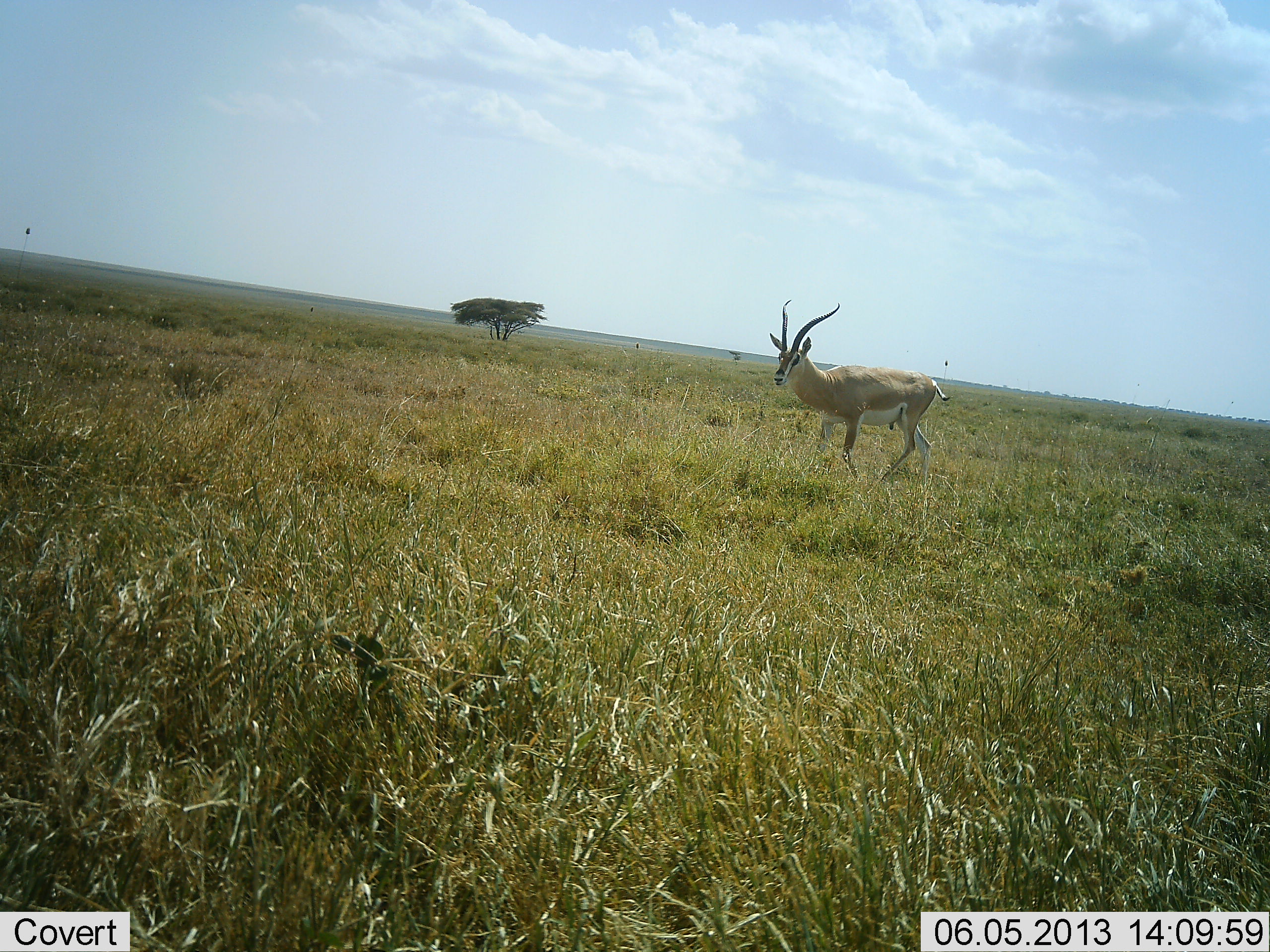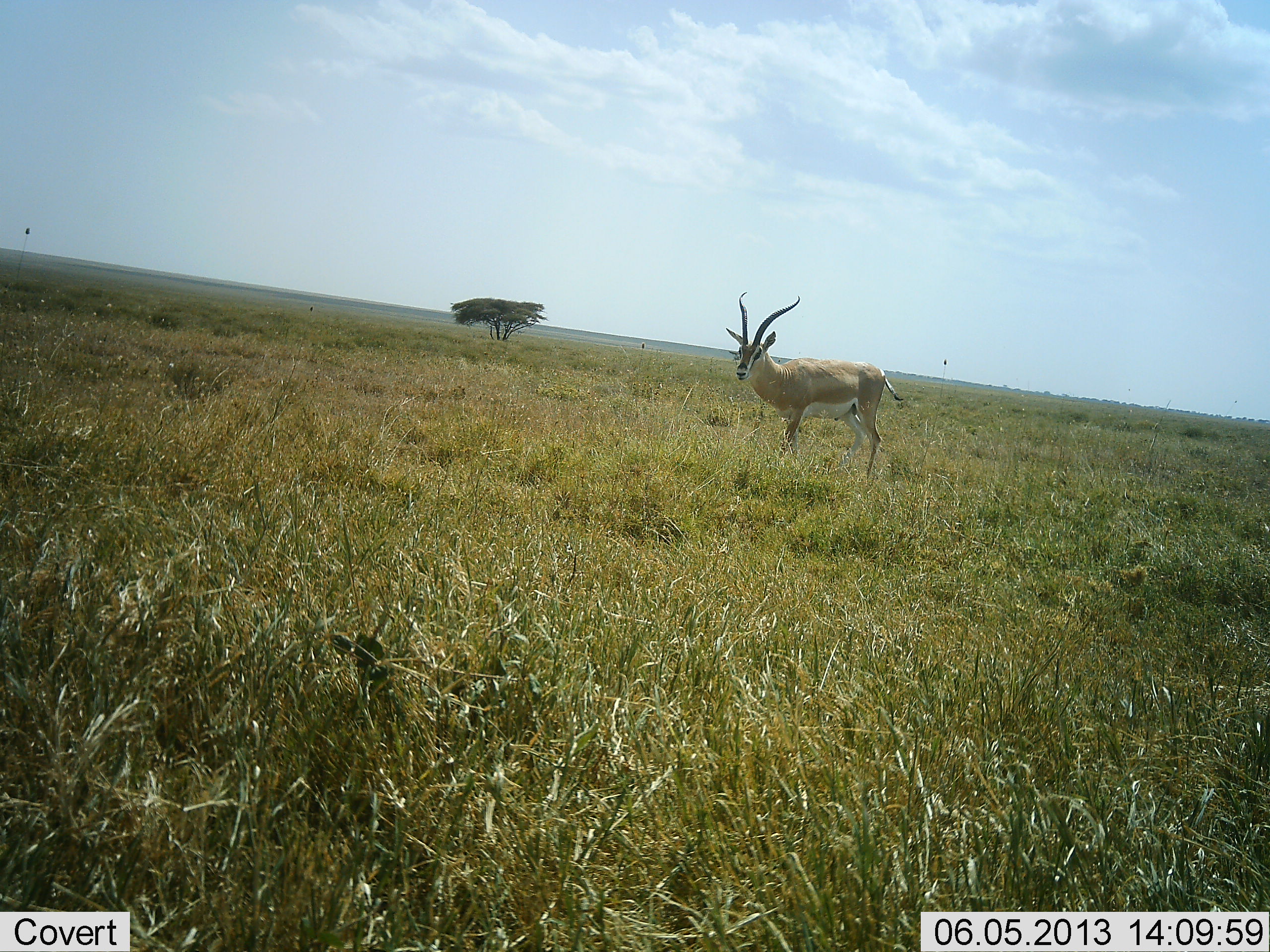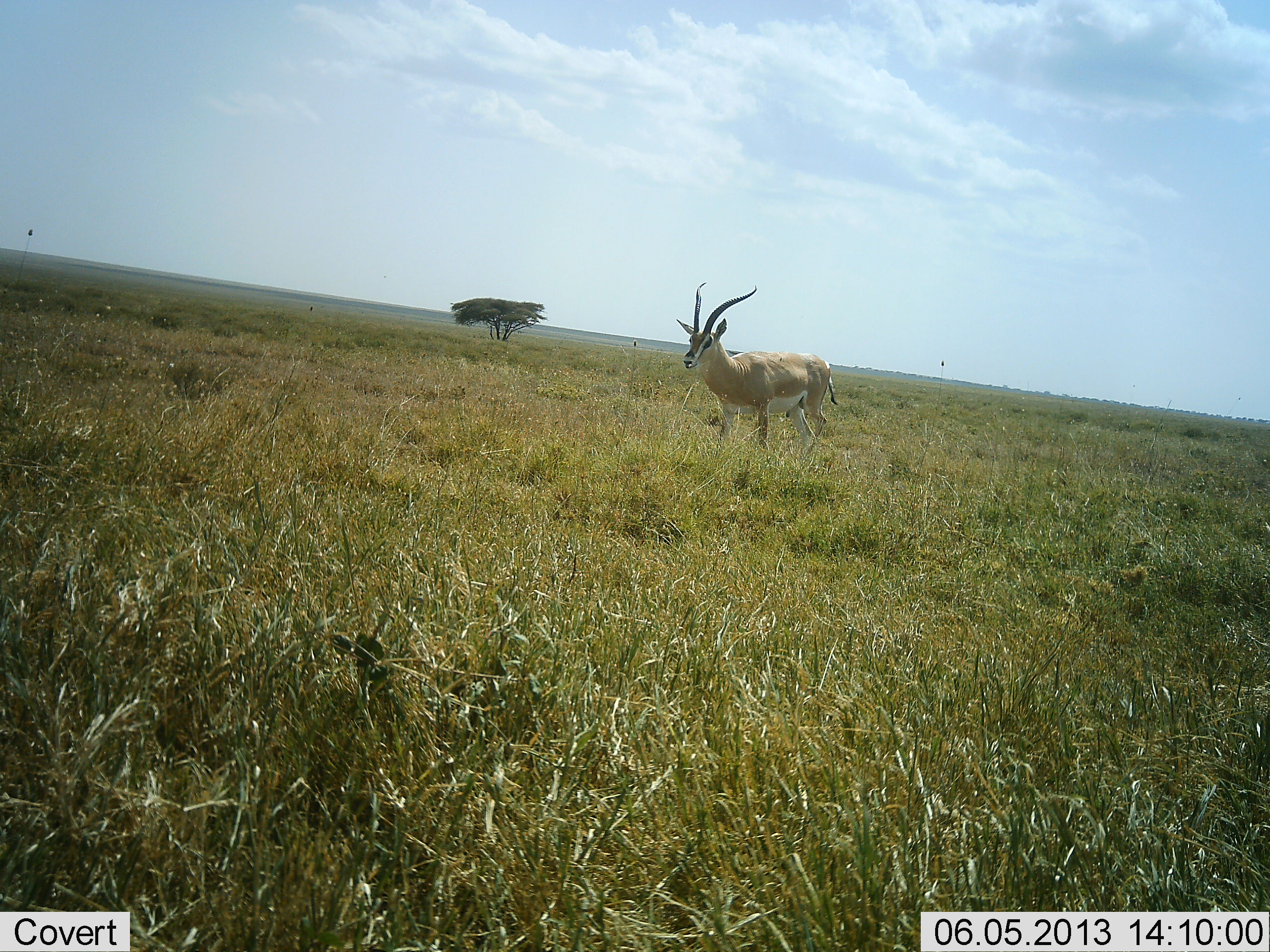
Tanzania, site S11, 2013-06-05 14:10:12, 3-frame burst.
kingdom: Animalia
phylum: Chordata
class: Mammalia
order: Artiodactyla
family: Bovidae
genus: Nanger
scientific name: Nanger granti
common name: grant's gazelle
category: gazellegrants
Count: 1.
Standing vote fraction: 17%.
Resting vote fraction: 0%.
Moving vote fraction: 94%.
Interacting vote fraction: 0%.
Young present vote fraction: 0%.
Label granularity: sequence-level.